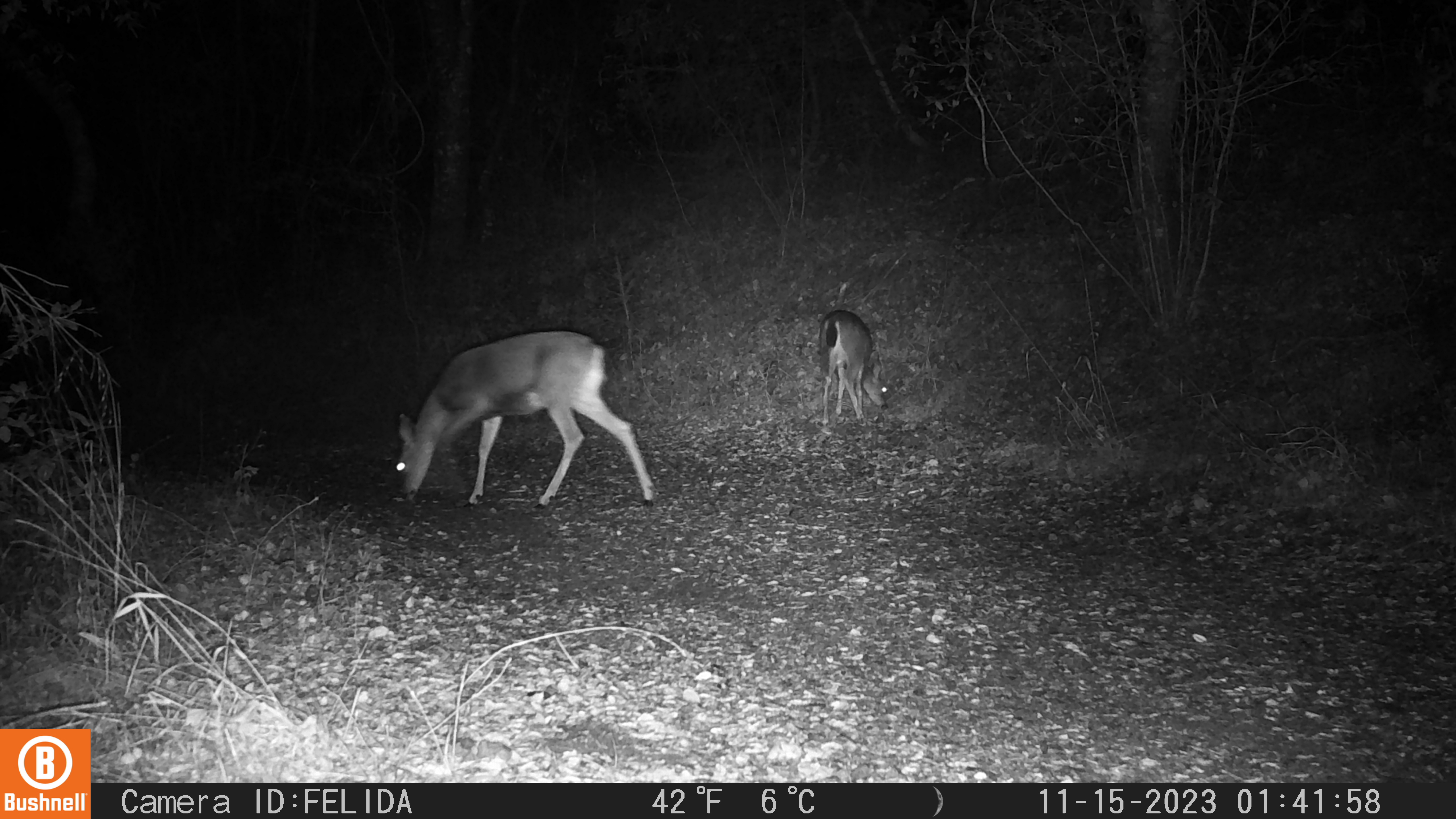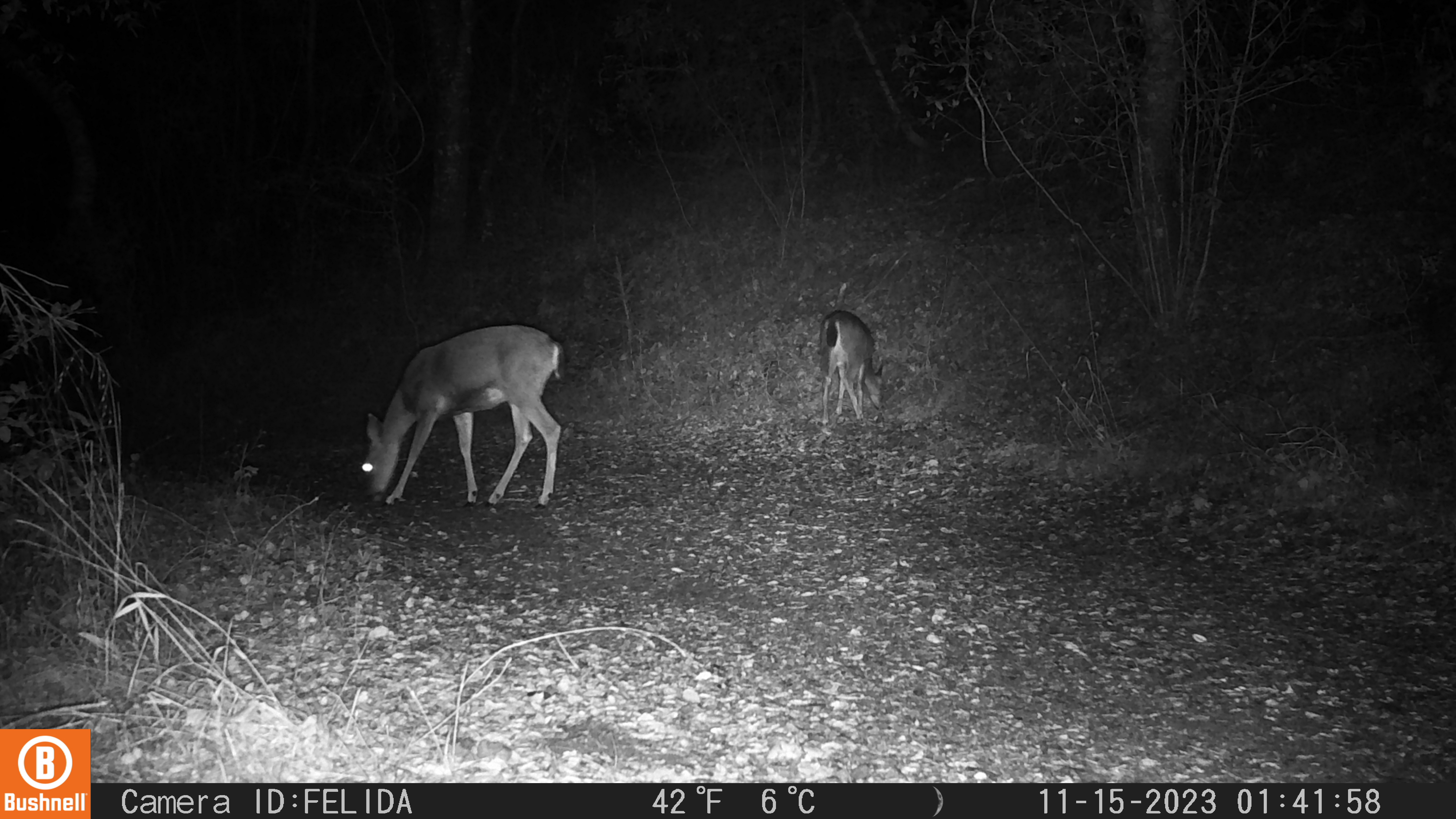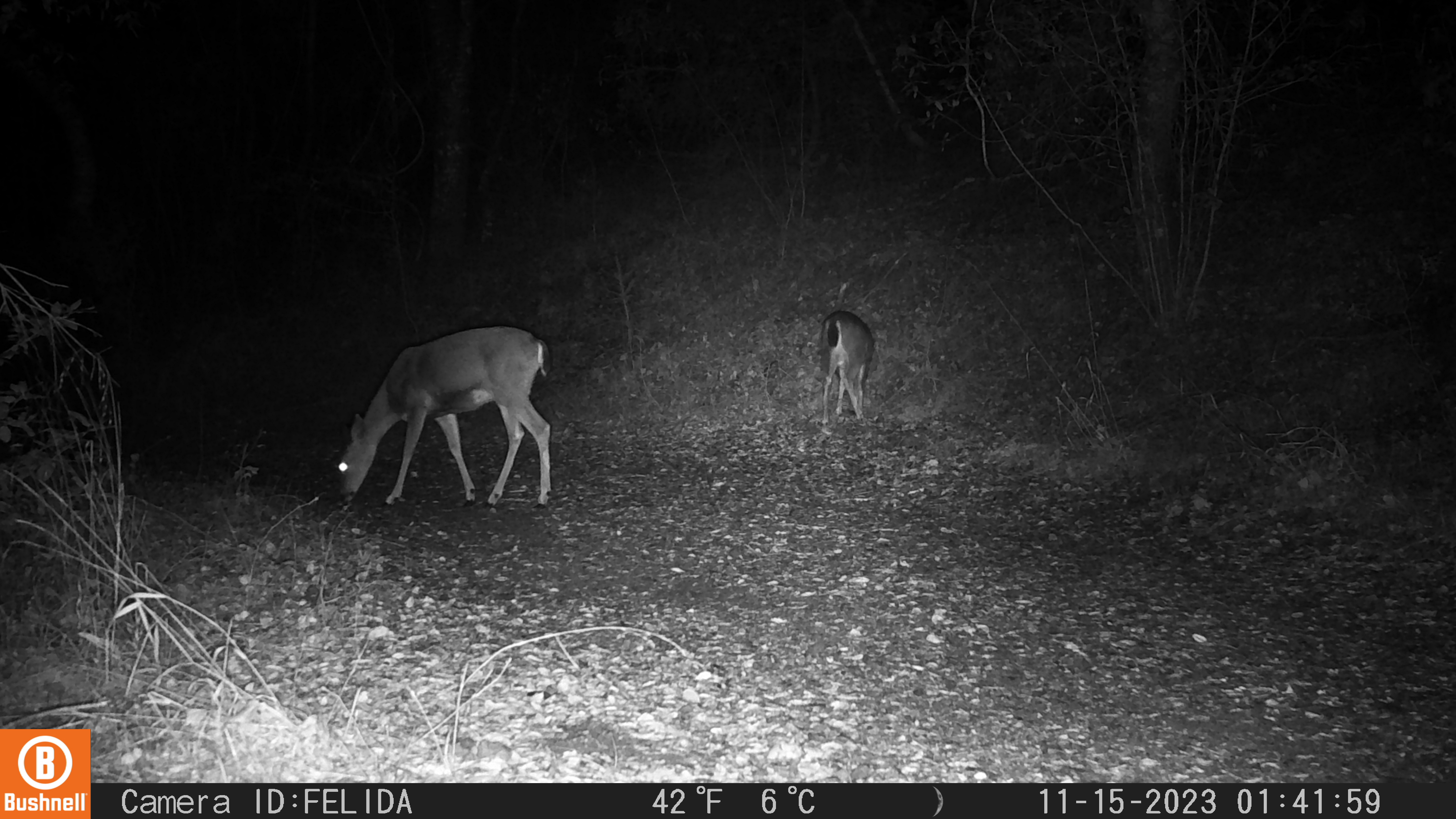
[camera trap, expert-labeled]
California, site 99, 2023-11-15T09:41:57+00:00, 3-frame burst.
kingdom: Animalia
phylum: Chordata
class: Mammalia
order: Artiodactyla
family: Cervidae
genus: Odocoileus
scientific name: Odocoileus hemionus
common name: mule deer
Mule deer (Odocoileus hemionus).